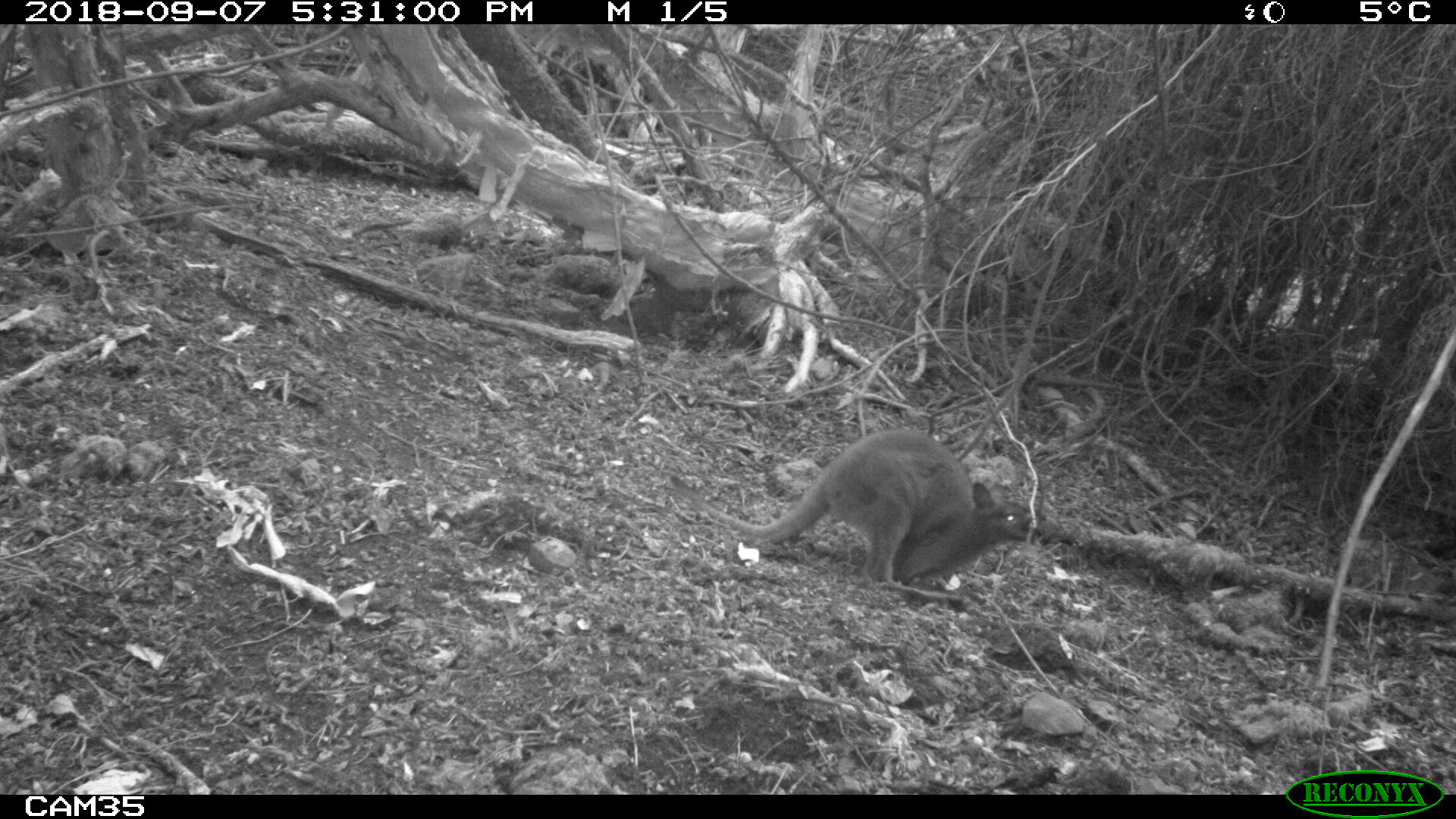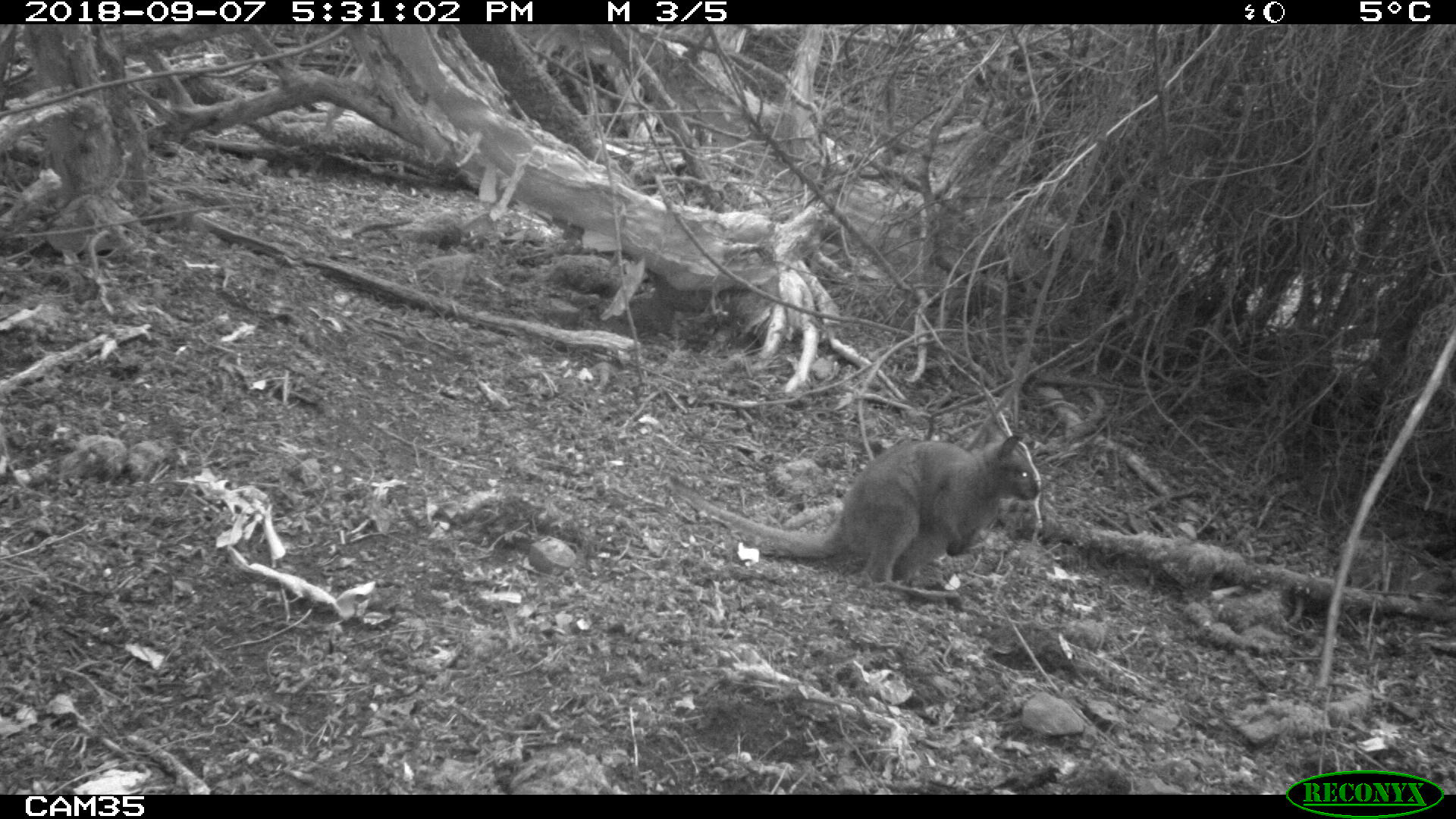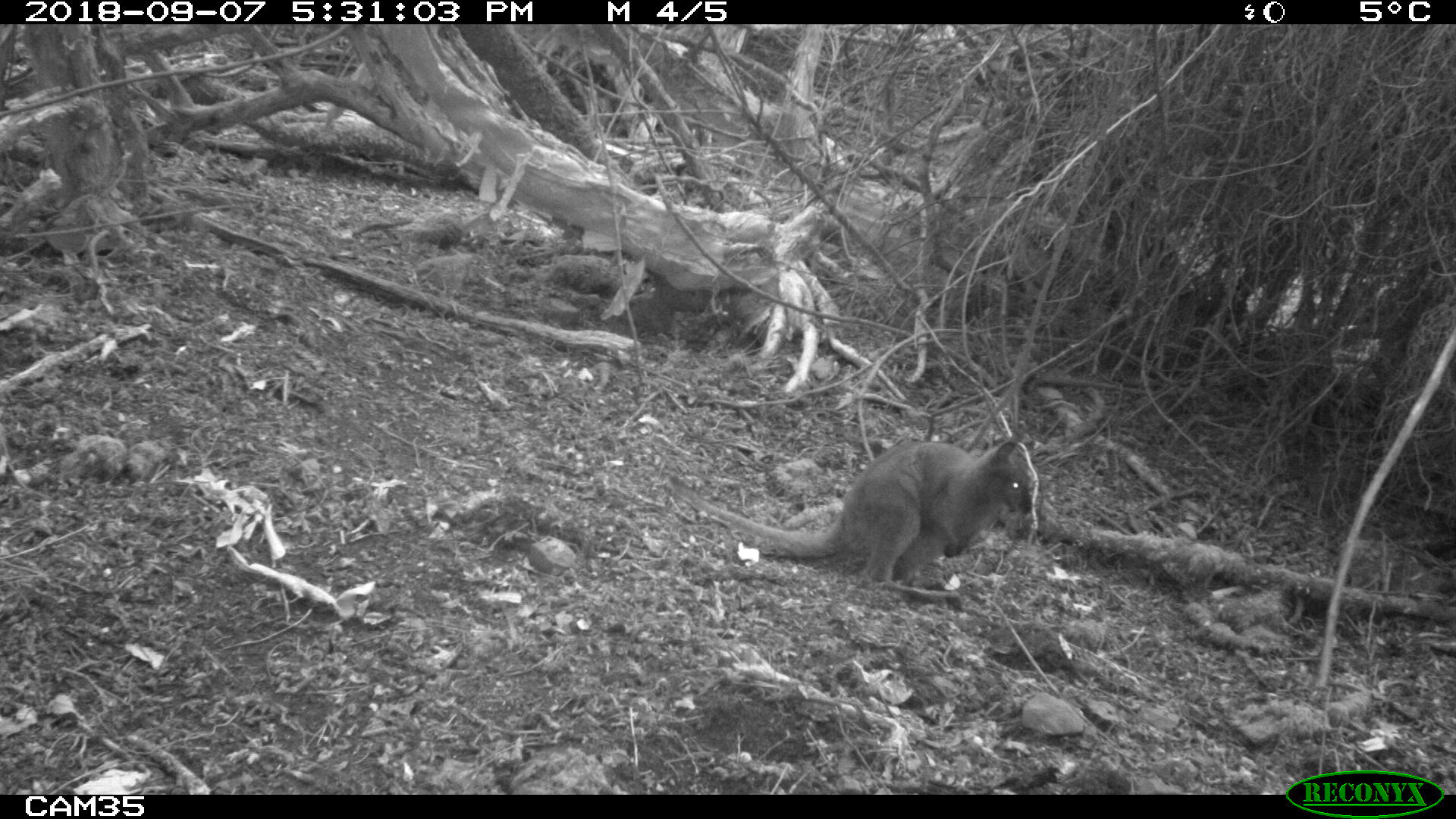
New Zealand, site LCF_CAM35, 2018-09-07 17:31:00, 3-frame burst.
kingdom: Animalia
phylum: Chordata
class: Mammalia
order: Diprotodontia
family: Macropodidae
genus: Notamacropus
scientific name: Notamacropus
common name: wallaby